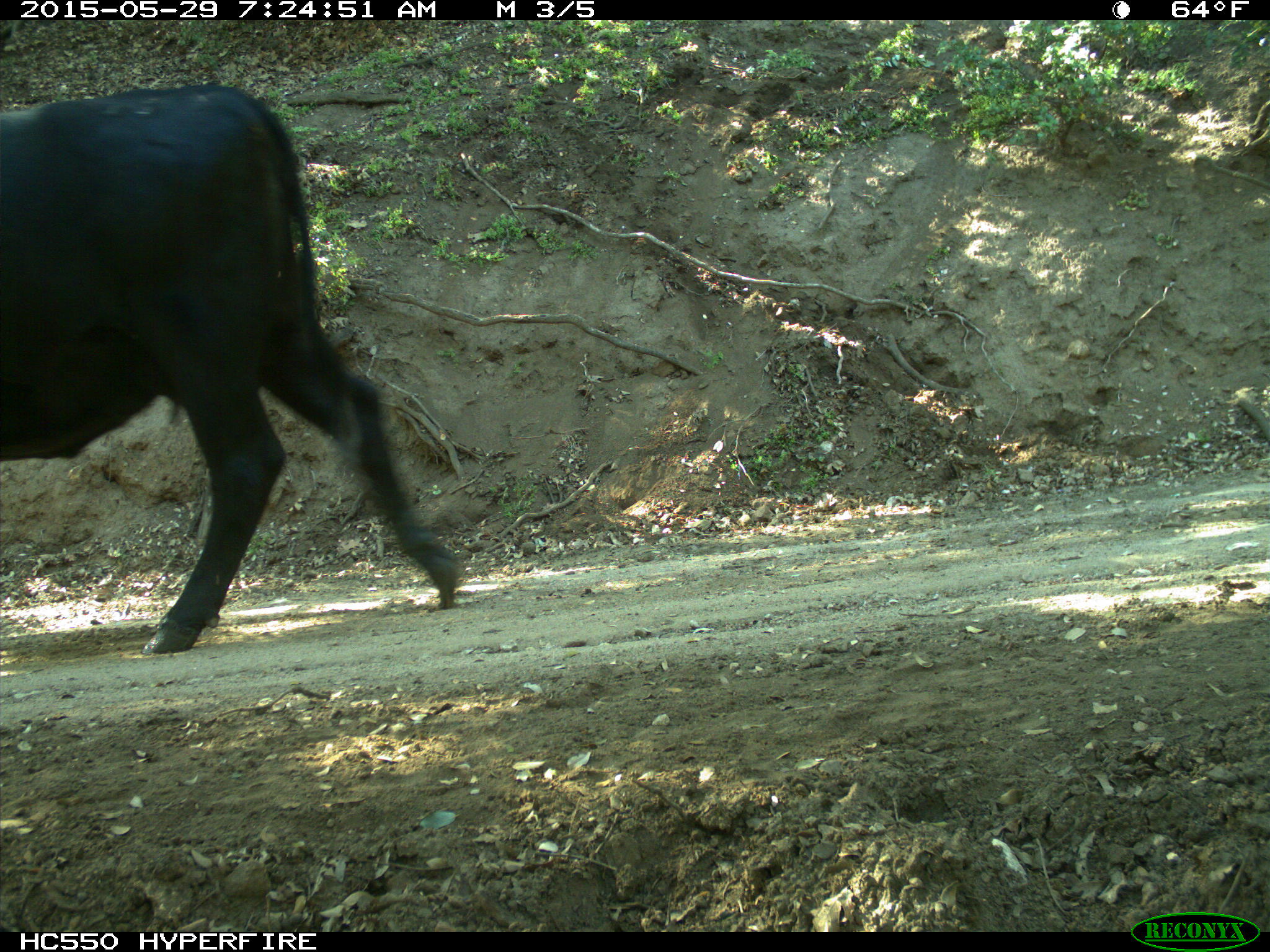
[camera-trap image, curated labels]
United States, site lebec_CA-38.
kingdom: Animalia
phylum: Chordata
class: Mammalia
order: Artiodactyla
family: Bovidae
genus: Bos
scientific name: Bos taurus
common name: domestic cow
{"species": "Bos taurus (domestic cow)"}